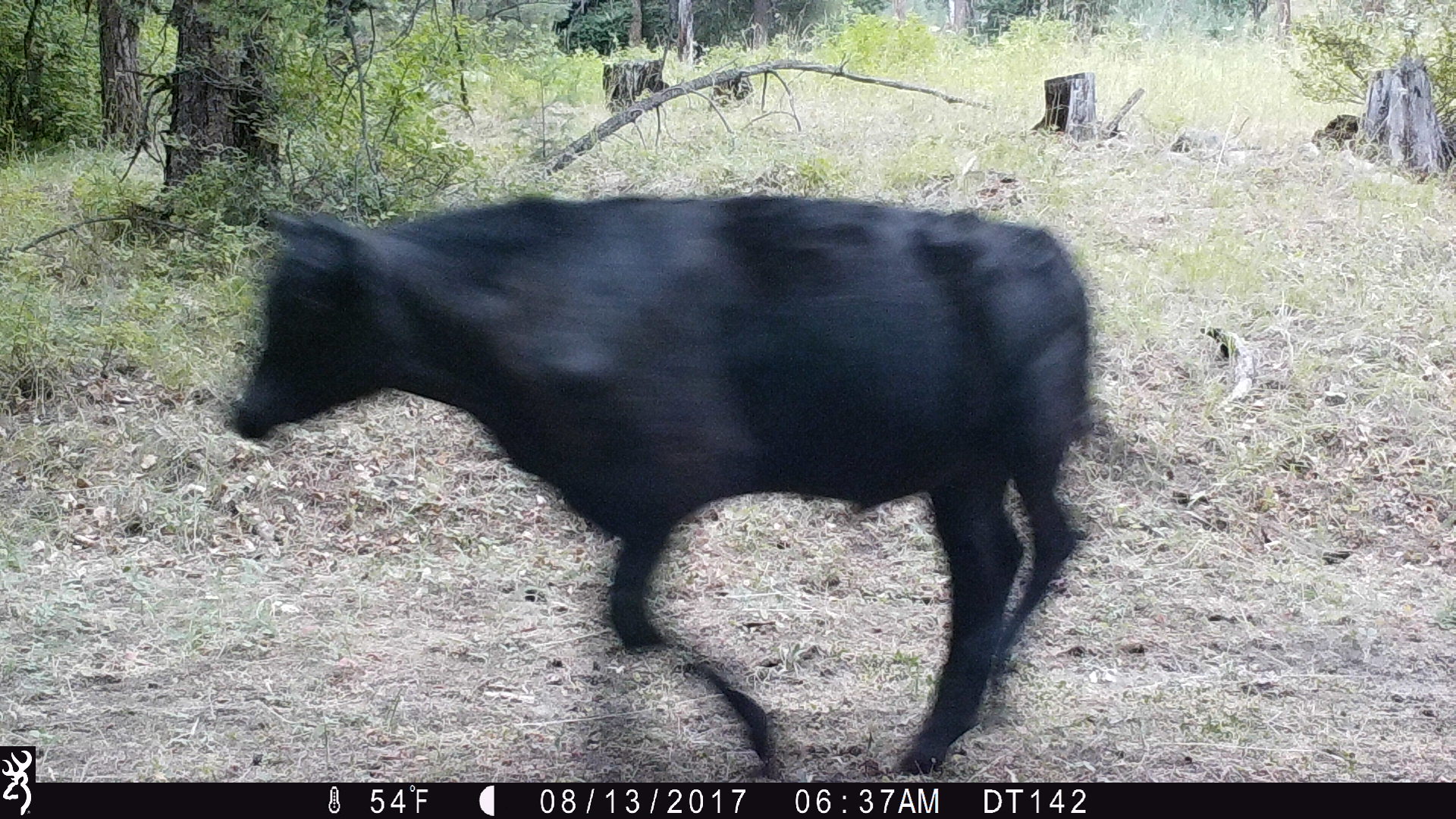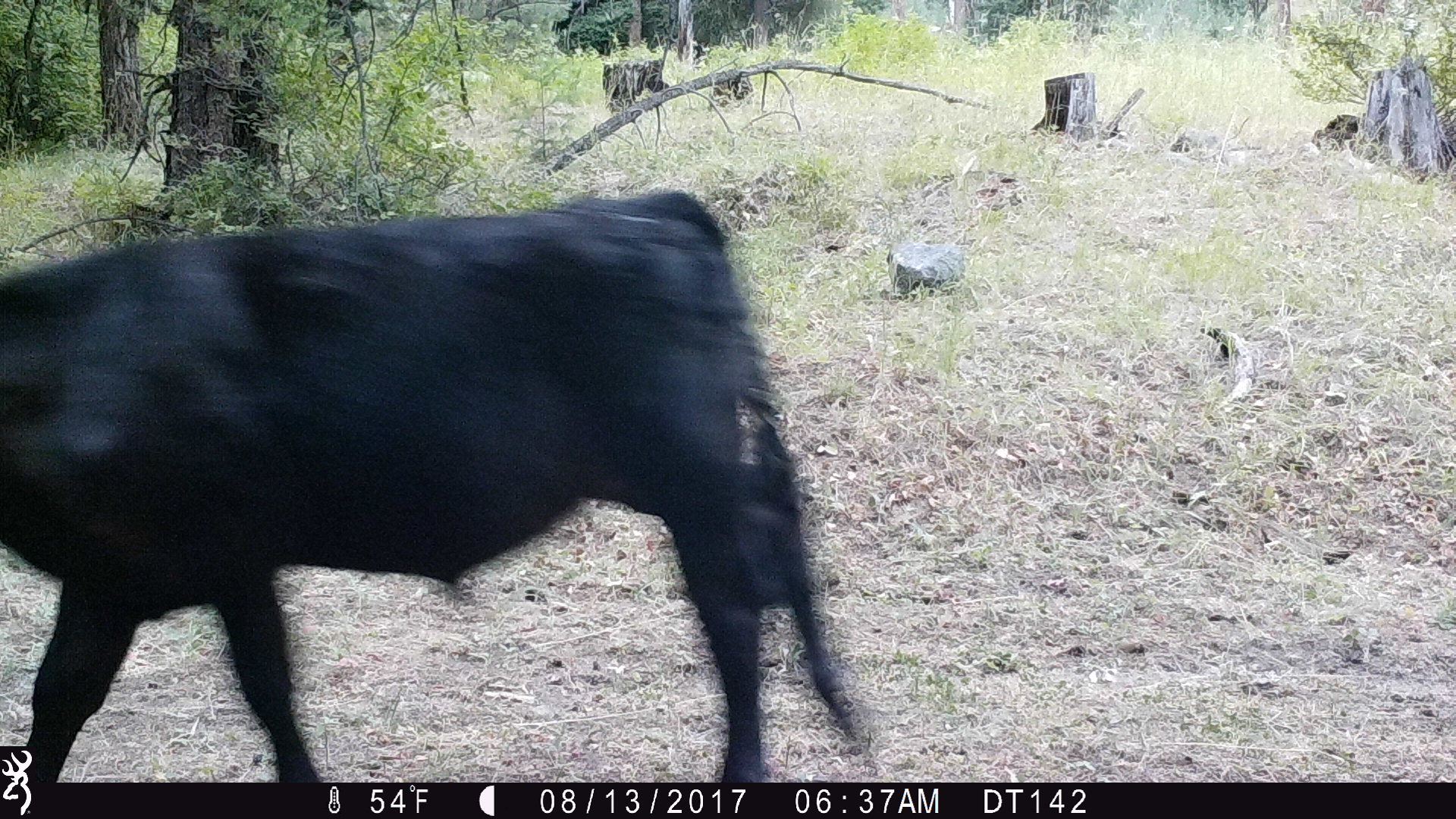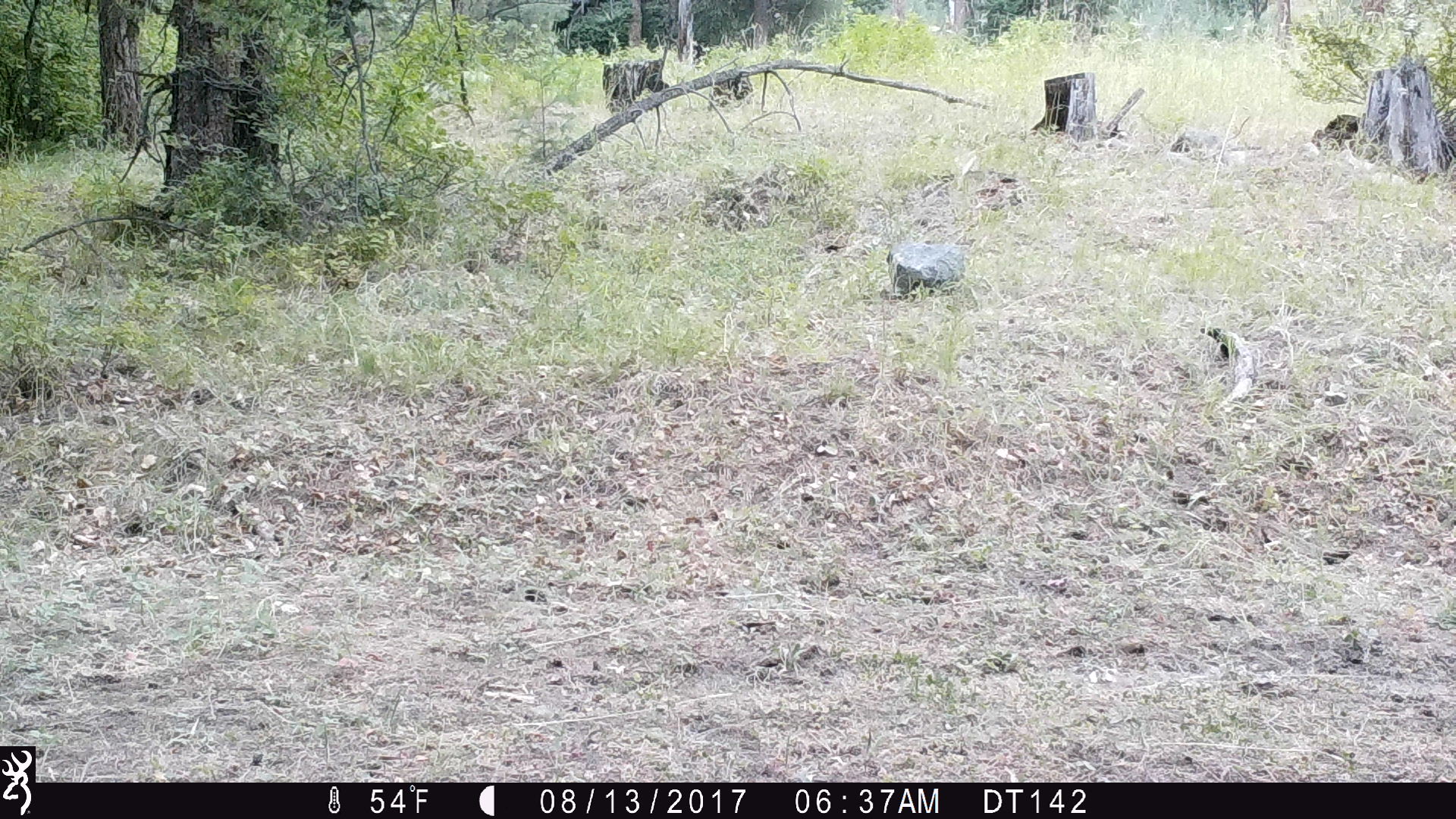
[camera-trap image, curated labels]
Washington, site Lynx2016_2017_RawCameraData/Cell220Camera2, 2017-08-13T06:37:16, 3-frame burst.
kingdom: Animalia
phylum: Chordata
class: Mammalia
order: Artiodactyla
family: Bovidae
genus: Bos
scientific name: Bos taurus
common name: domestic cattle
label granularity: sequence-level